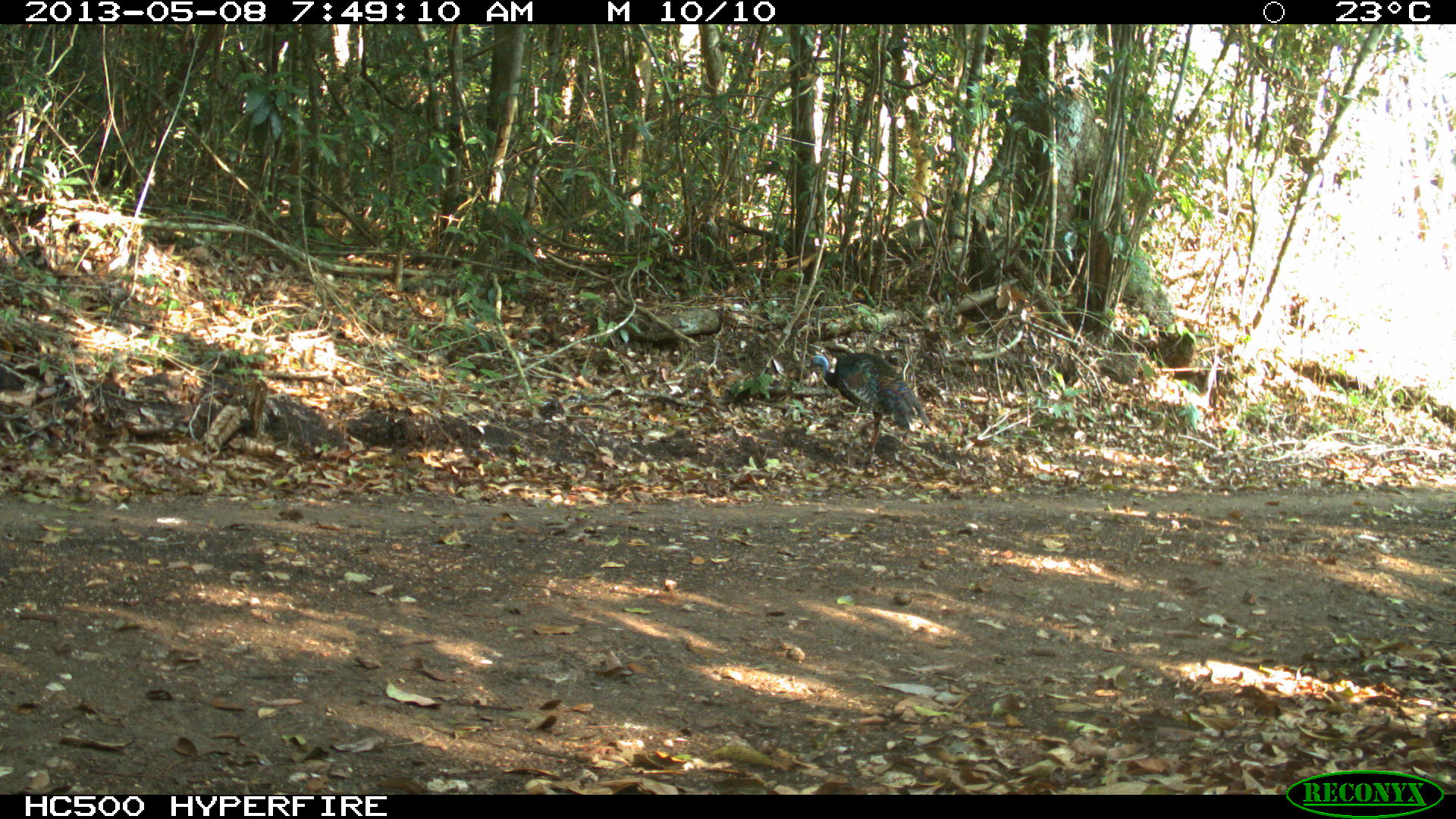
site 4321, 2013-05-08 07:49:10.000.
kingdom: Animalia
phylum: Chordata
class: Aves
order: Galliformes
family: Phasianidae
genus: Meleagris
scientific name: Meleagris ocellata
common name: ocellated turkey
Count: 2.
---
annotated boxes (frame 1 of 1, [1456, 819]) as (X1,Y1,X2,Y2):
meleagris ocellata: (807,351,933,470)